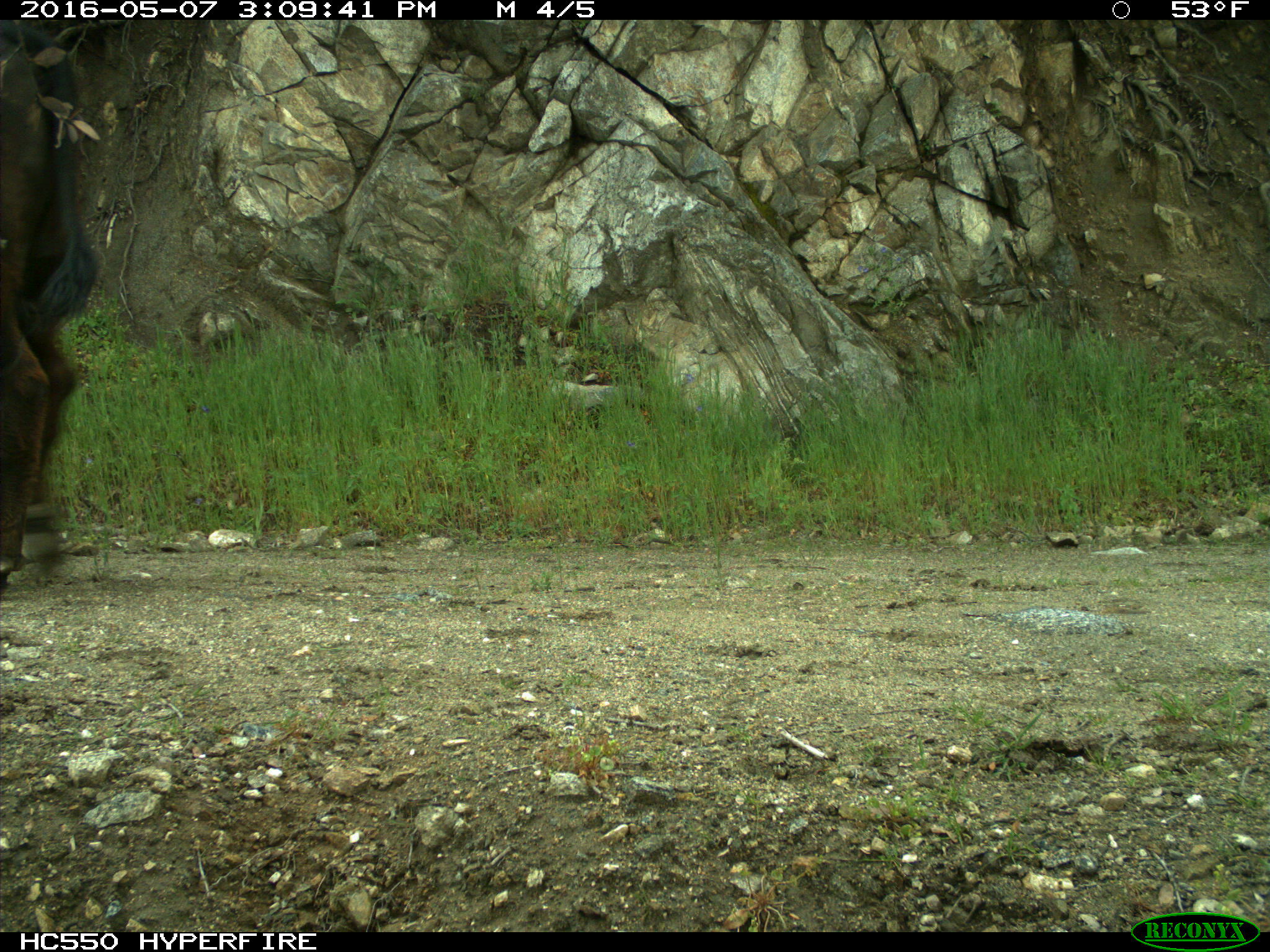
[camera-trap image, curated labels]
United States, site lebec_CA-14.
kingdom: Animalia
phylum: Chordata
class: Mammalia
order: Artiodactyla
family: Bovidae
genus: Bos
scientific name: Bos taurus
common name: domestic cow